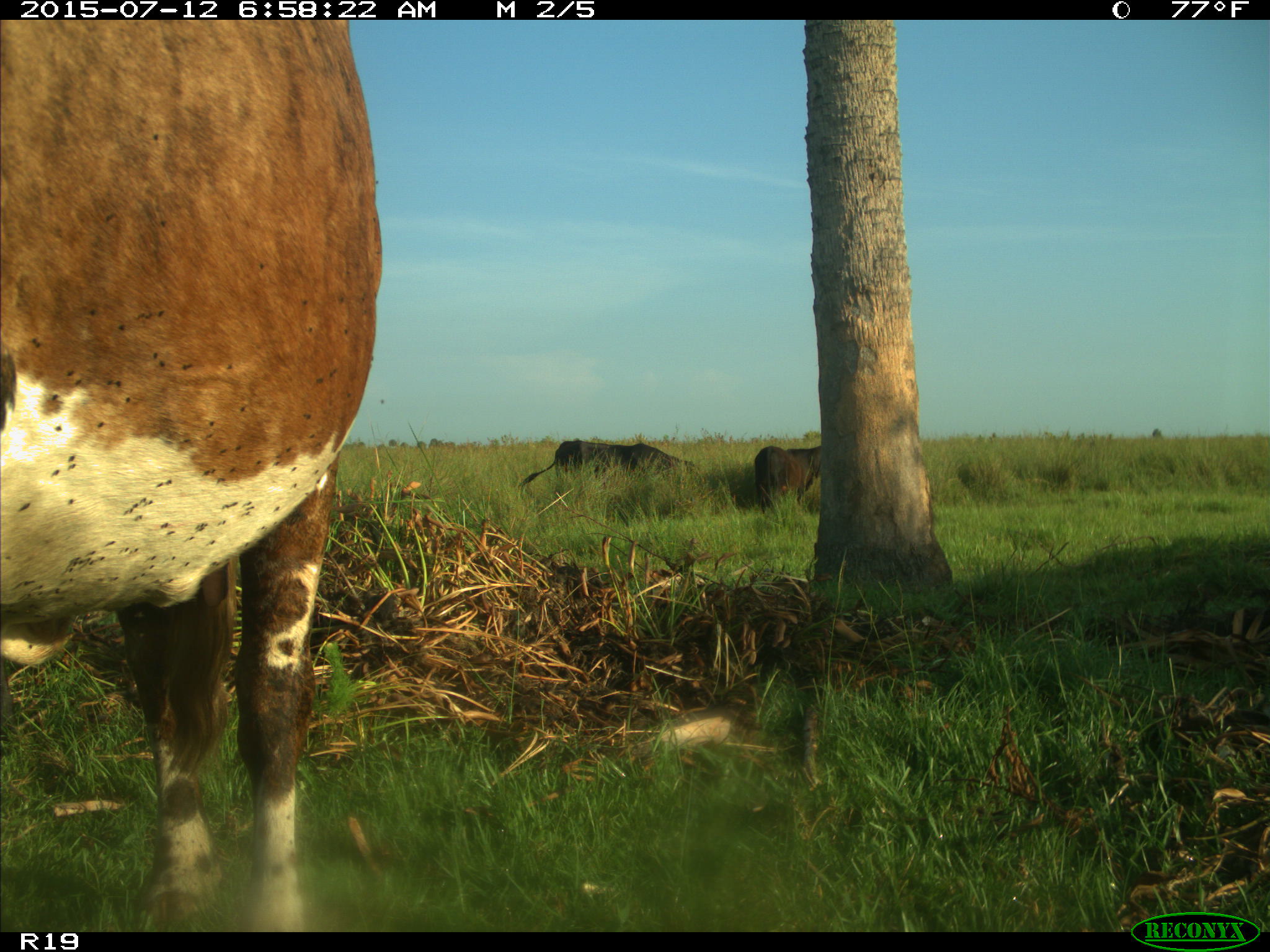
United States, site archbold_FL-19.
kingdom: Animalia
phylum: Chordata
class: Mammalia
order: Artiodactyla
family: Bovidae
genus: Bos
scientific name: Bos taurus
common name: domestic cow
Bos taurus (domestic cow).